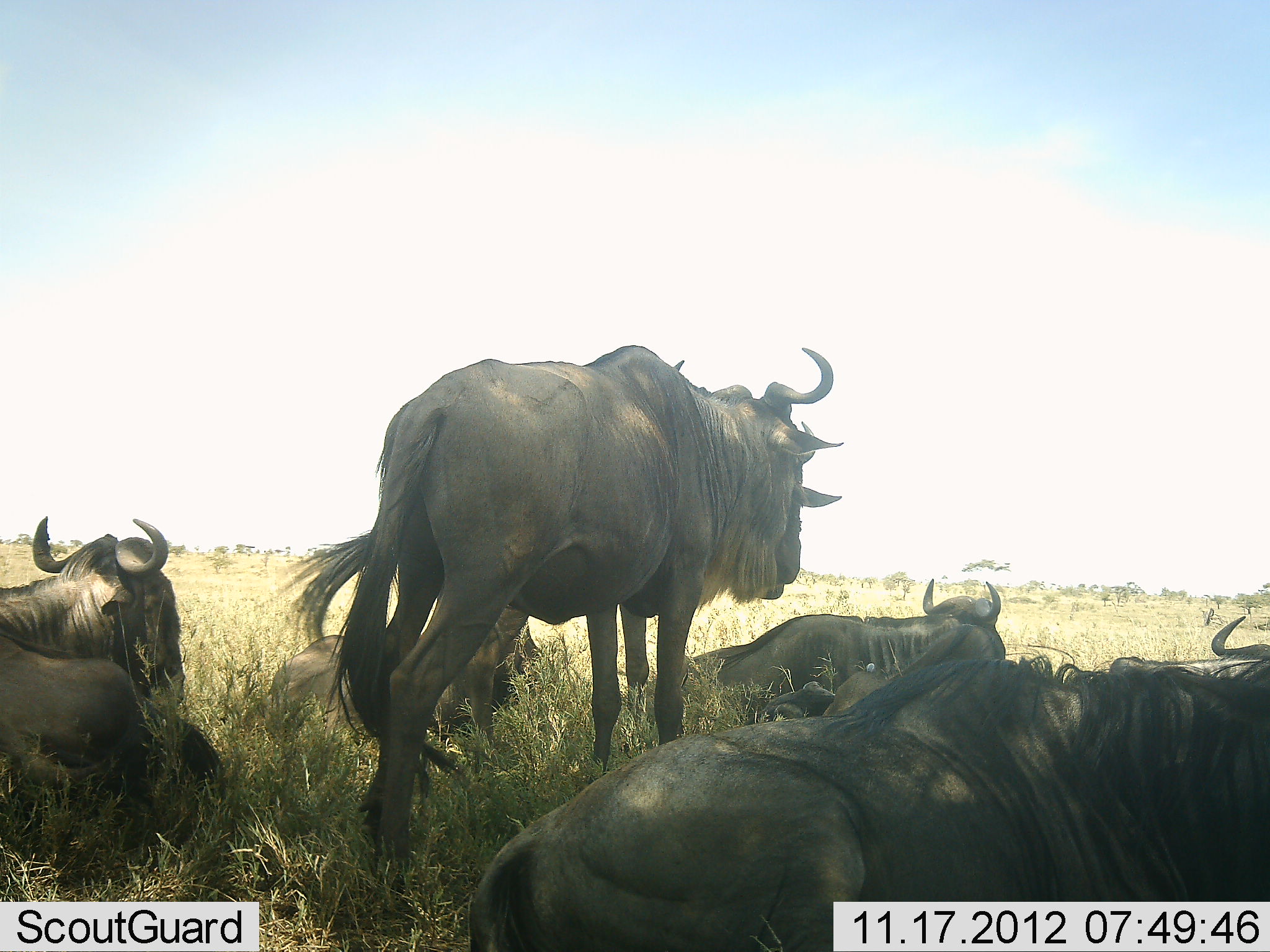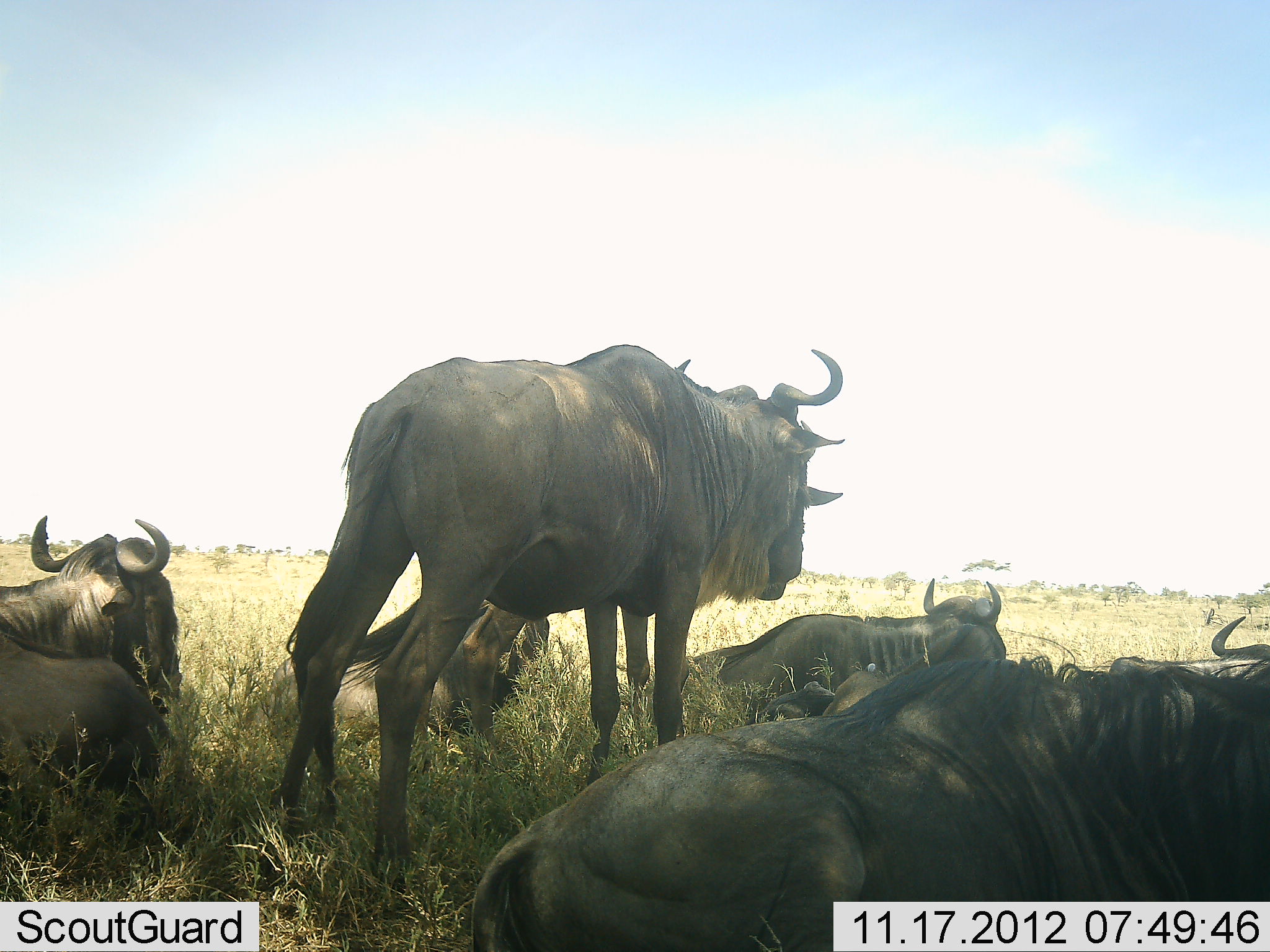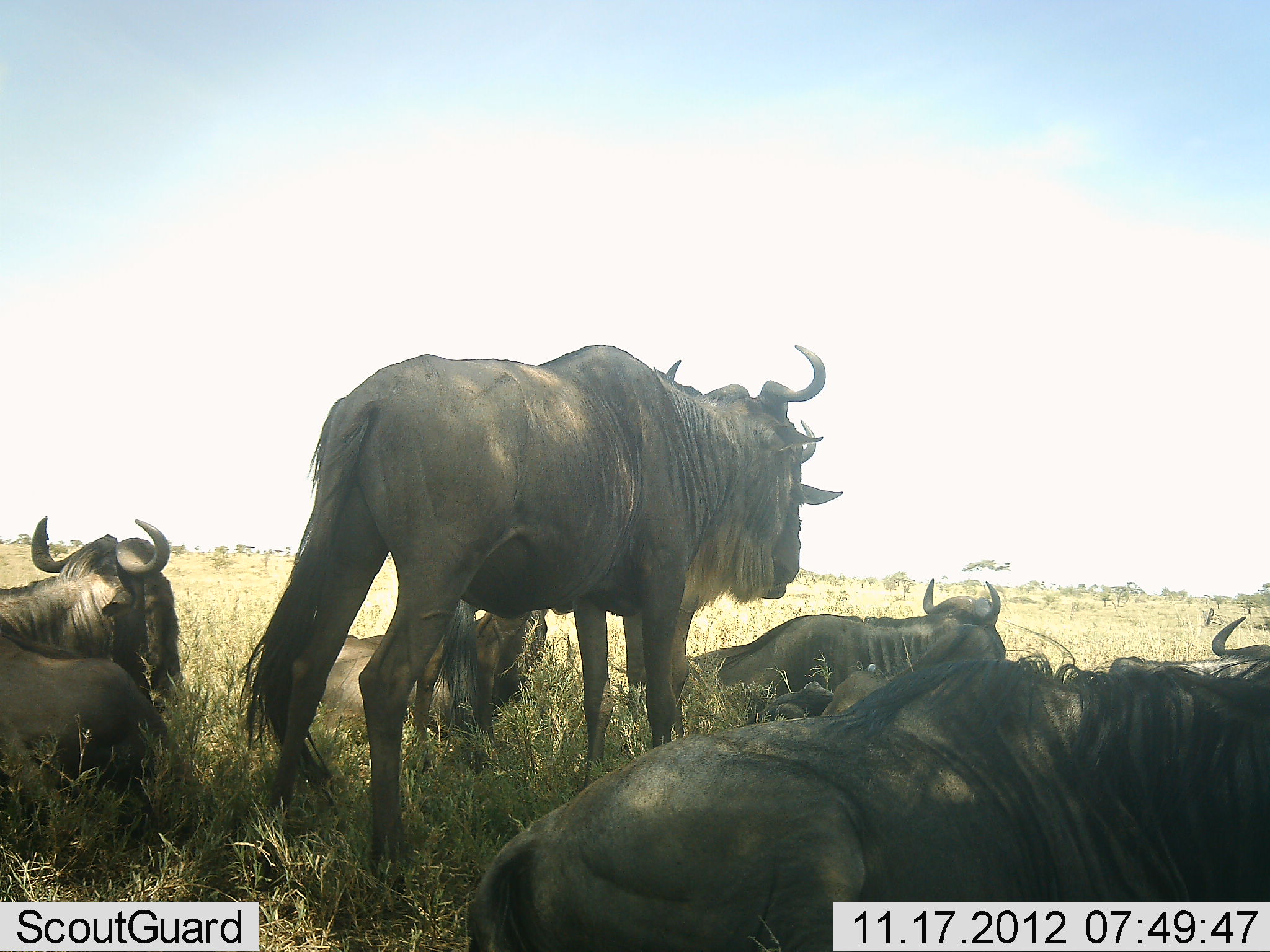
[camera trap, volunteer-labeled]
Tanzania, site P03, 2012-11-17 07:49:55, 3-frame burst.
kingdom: Animalia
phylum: Chordata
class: Mammalia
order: Artiodactyla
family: Bovidae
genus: Connochaetes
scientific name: Connochaetes taurinus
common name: blue wildebeest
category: wildebeest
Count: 6.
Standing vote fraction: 60%.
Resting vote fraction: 100%.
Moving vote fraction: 0%.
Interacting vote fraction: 0%.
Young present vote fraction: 0%.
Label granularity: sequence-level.